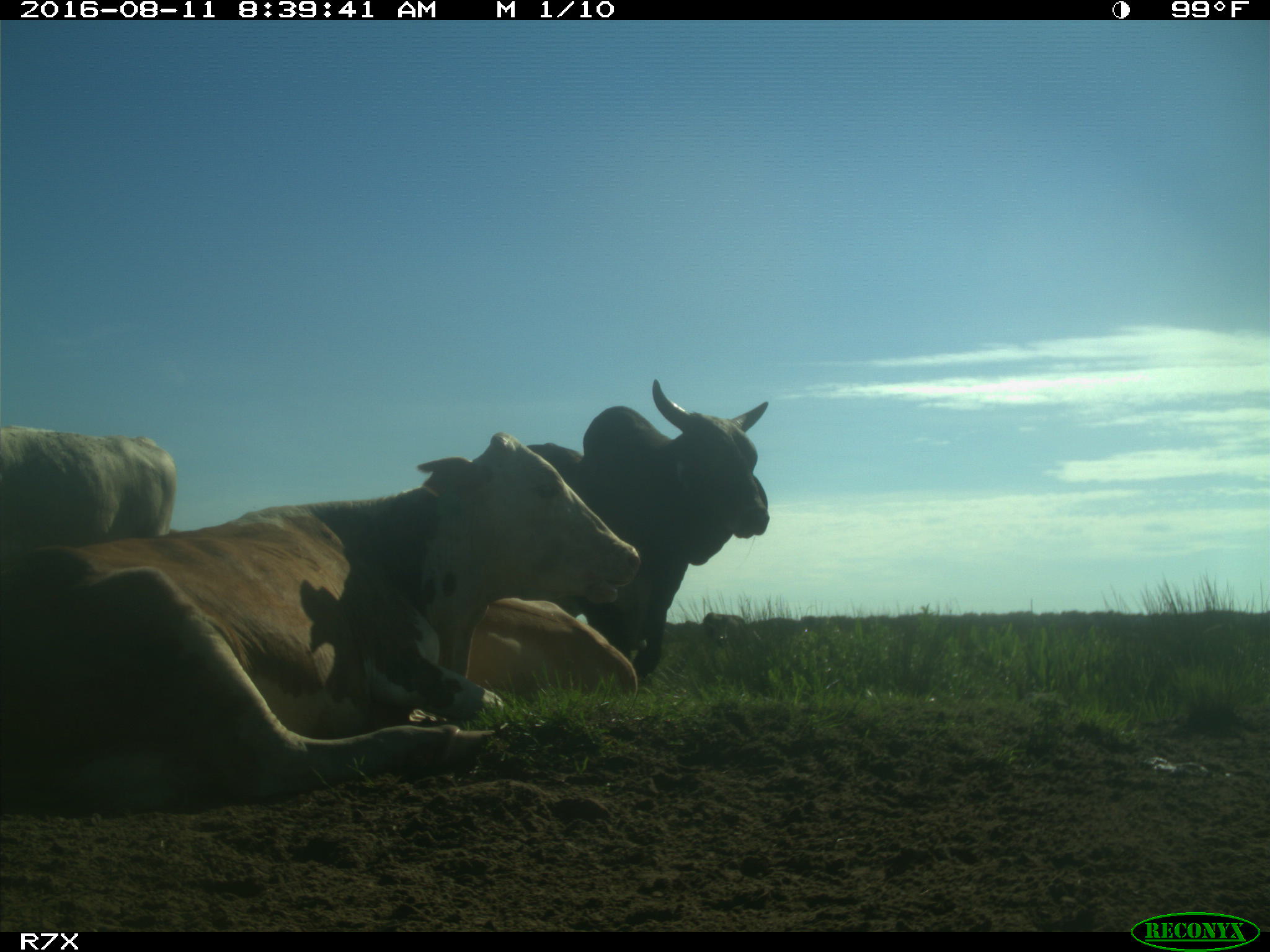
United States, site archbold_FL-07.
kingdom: Animalia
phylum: Chordata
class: Mammalia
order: Artiodactyla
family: Bovidae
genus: Bos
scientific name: Bos taurus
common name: domestic cow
Bos taurus (domestic cow).